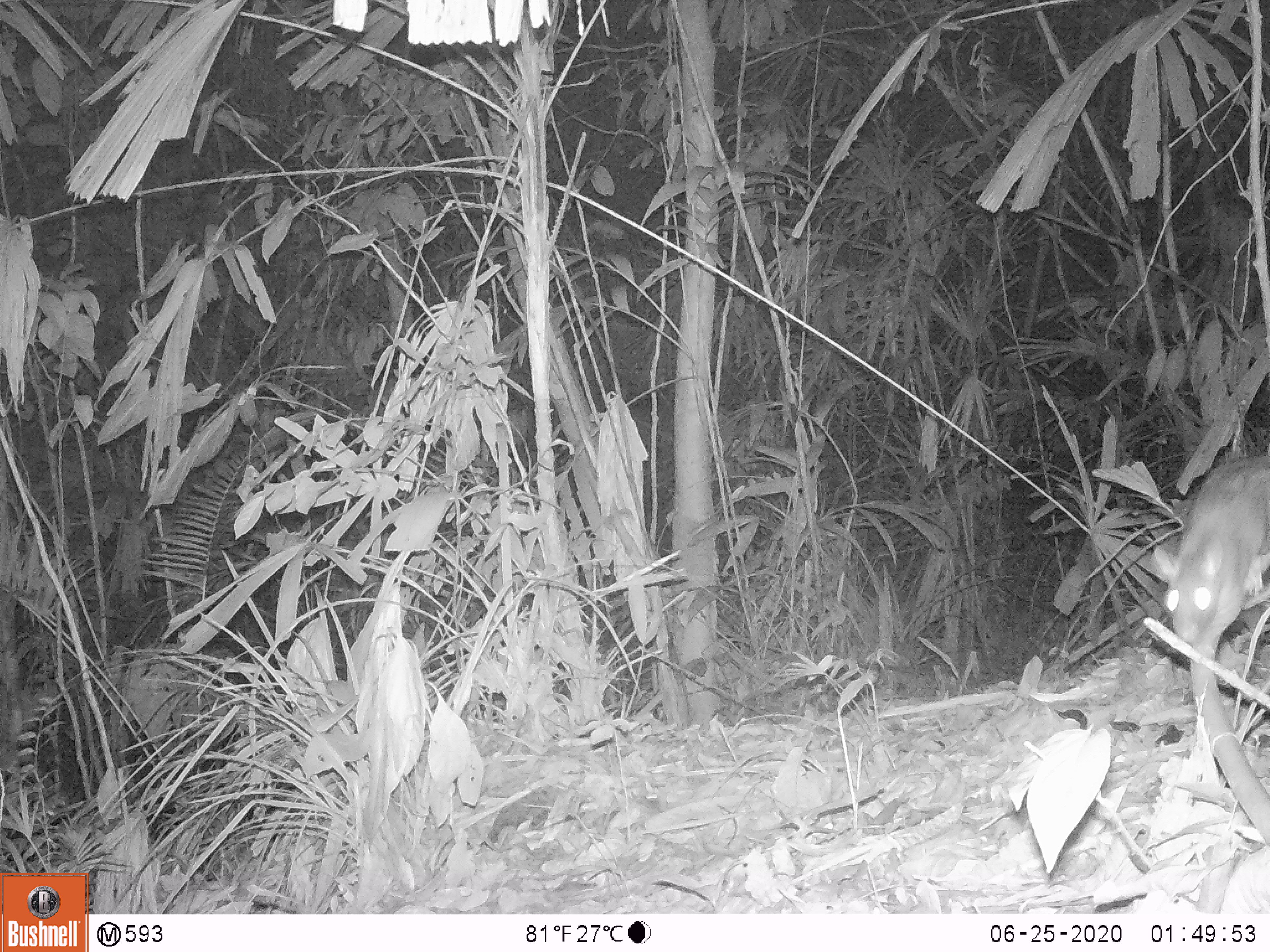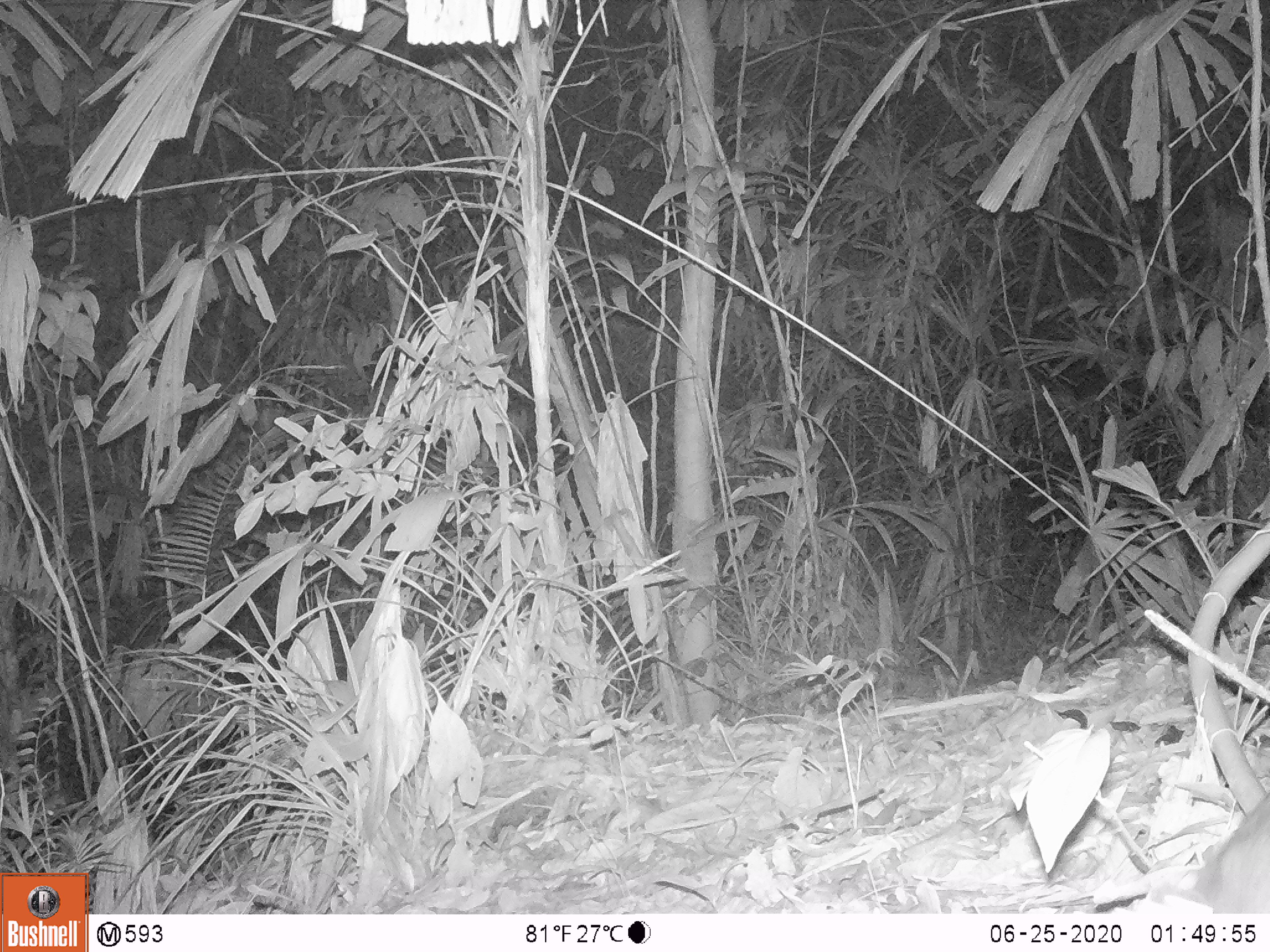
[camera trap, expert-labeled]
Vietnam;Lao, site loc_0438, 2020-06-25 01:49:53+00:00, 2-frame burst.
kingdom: Animalia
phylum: Chordata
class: Mammalia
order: Rodentia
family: Muridae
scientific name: Muridae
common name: old-world mice and rats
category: unidentified murid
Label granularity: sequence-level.